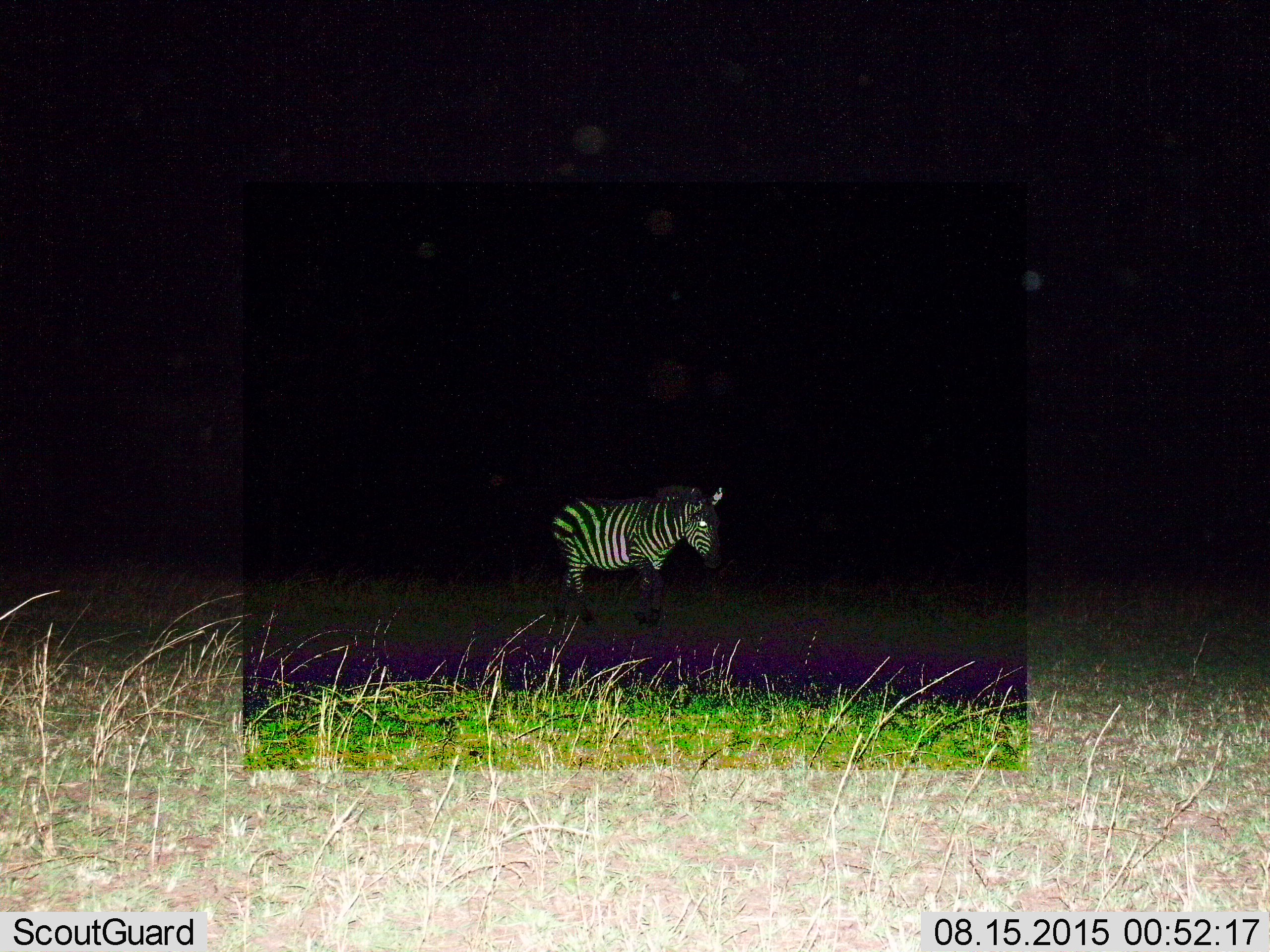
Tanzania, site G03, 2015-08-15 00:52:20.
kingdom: Animalia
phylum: Chordata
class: Mammalia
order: Perissodactyla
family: Equidae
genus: Equus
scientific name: Equus quagga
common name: plains zebra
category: zebra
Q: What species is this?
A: Zebra (plains zebra) (Equus quagga).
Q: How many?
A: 1.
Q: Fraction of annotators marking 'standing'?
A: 36%.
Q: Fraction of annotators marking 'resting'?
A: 0%.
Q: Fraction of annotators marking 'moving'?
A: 64%.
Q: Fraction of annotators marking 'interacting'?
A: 0%.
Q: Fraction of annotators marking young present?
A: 0%.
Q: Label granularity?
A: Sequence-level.